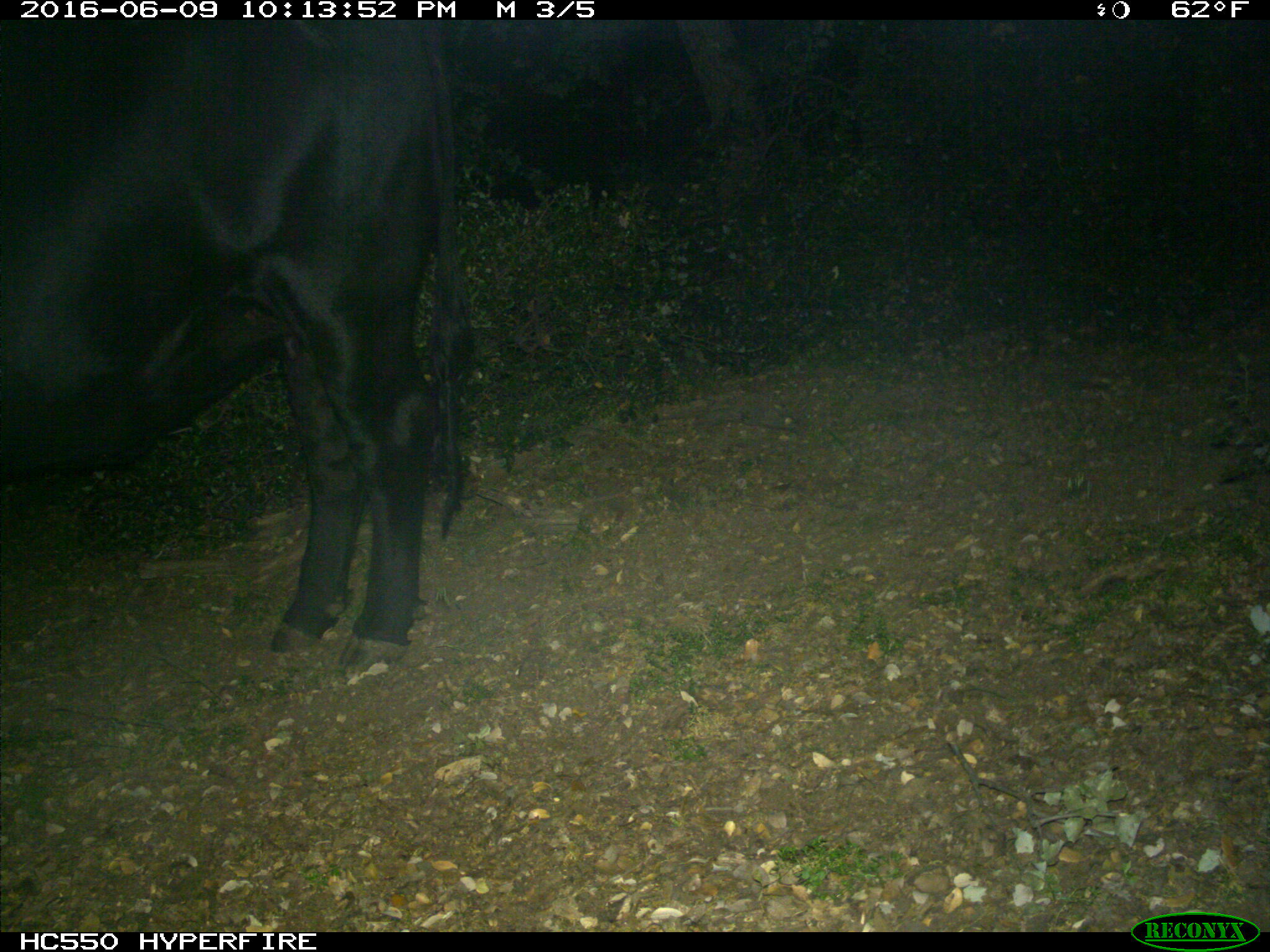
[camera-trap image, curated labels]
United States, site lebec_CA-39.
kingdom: Animalia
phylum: Chordata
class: Mammalia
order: Artiodactyla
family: Bovidae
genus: Bos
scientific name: Bos taurus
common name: domestic cow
Bos taurus (domestic cow).